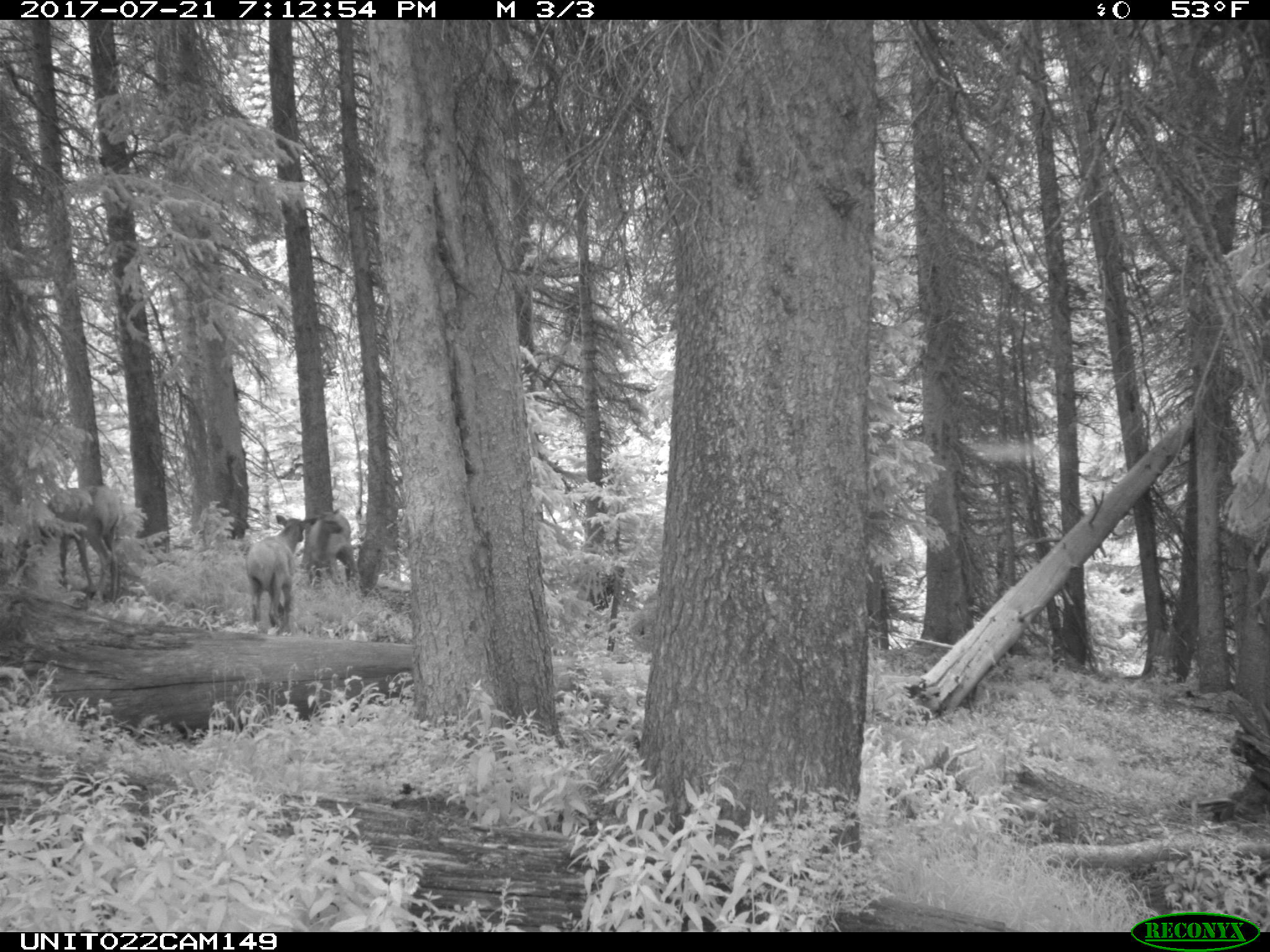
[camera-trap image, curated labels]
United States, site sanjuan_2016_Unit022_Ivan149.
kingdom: Animalia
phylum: Chordata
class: Mammalia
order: Artiodactyla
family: Cervidae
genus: Cervus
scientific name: Cervus elaphus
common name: red deer